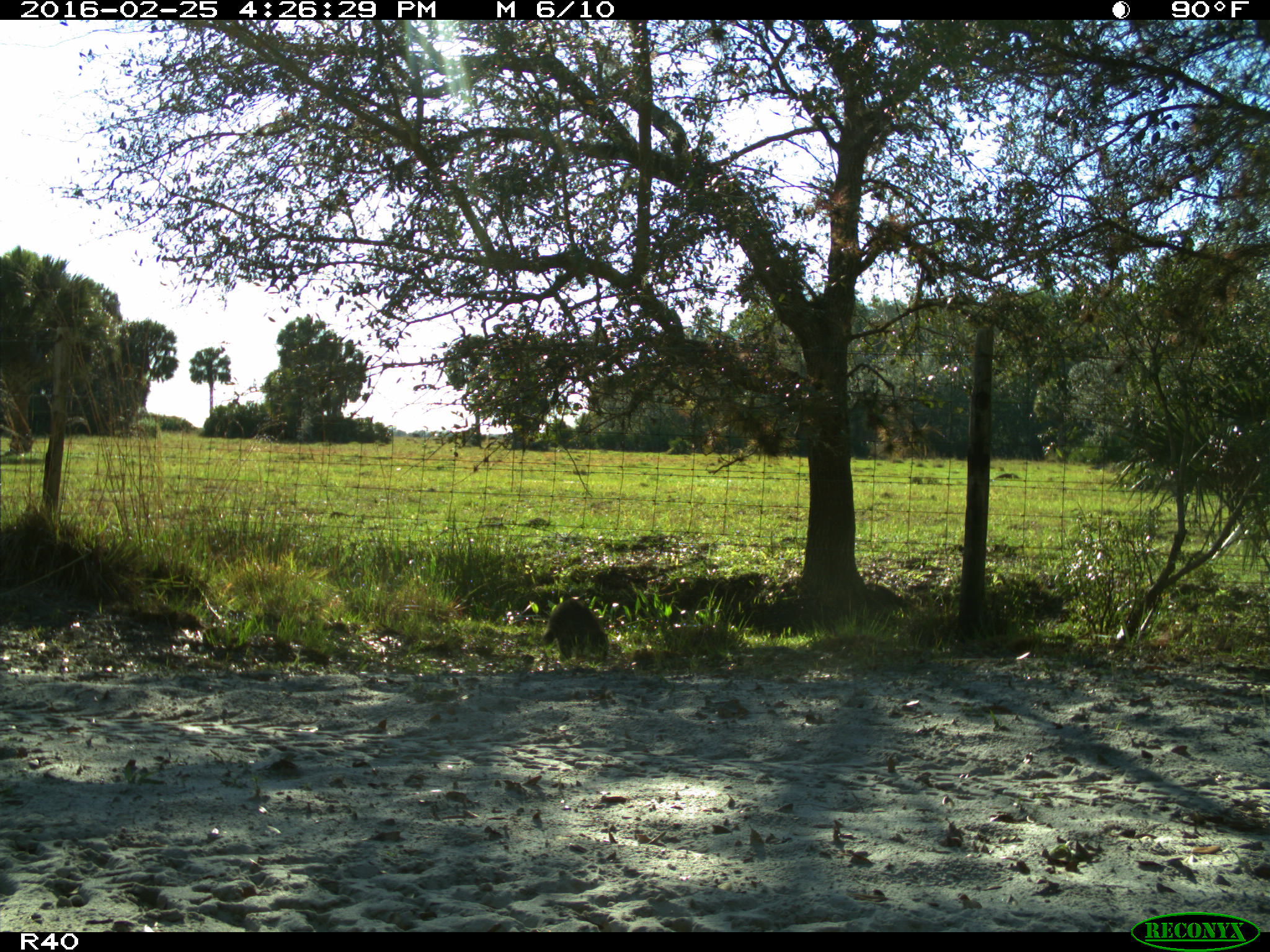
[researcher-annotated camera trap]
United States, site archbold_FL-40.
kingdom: Animalia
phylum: Chordata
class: Mammalia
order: Carnivora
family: Procyonidae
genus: Procyon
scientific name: Procyon lotor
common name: common raccoon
Procyon lotor (common raccoon).